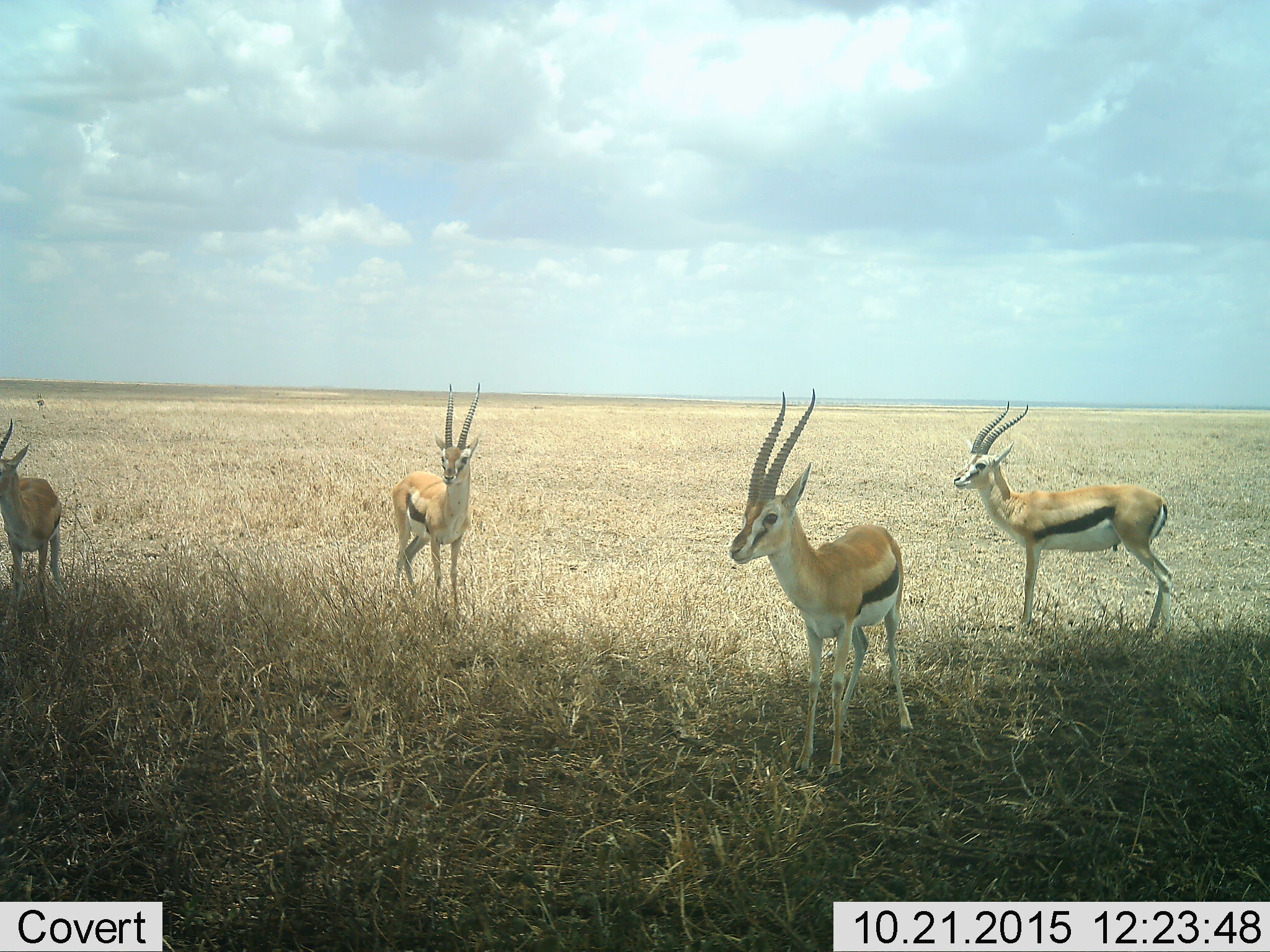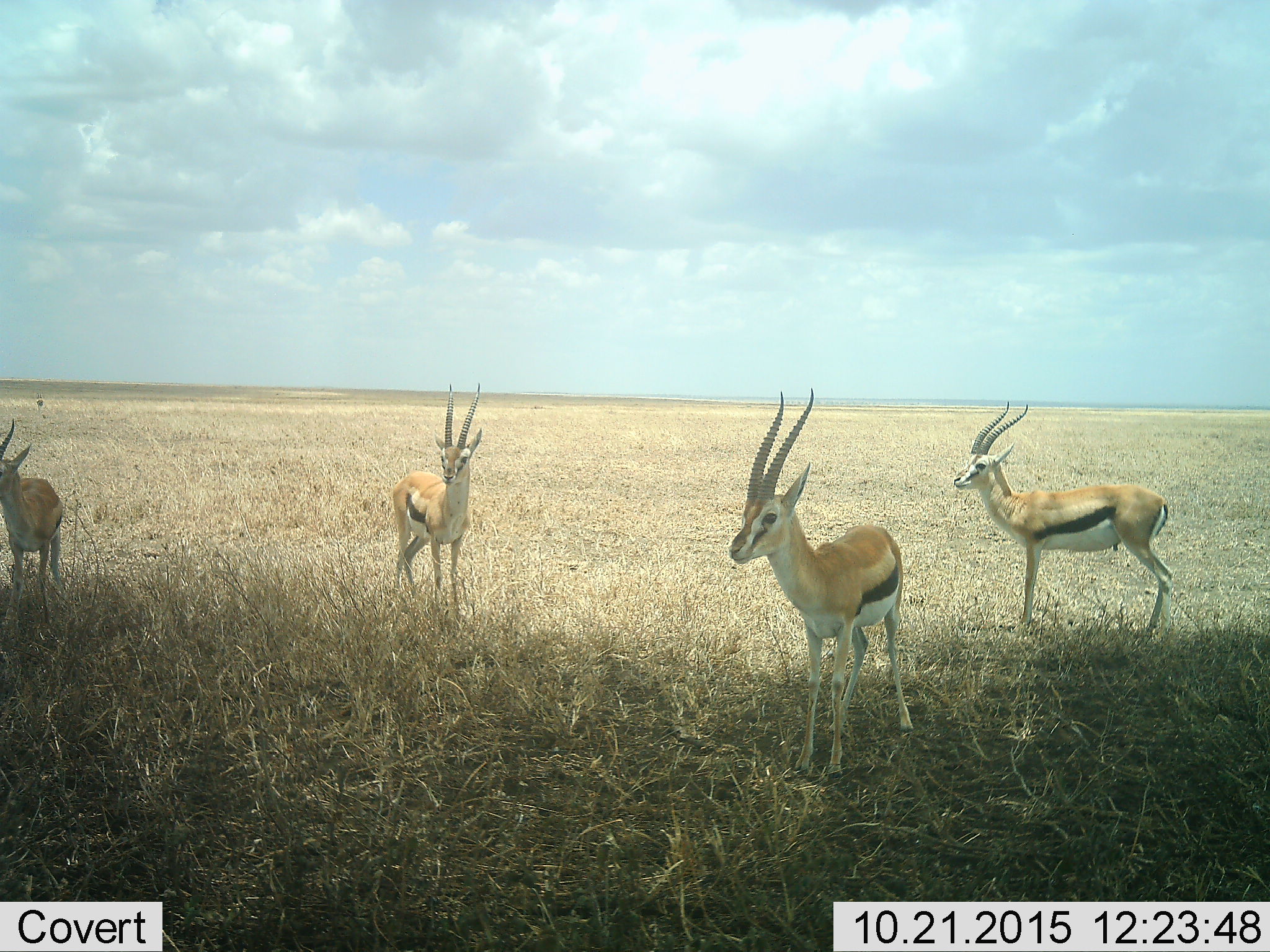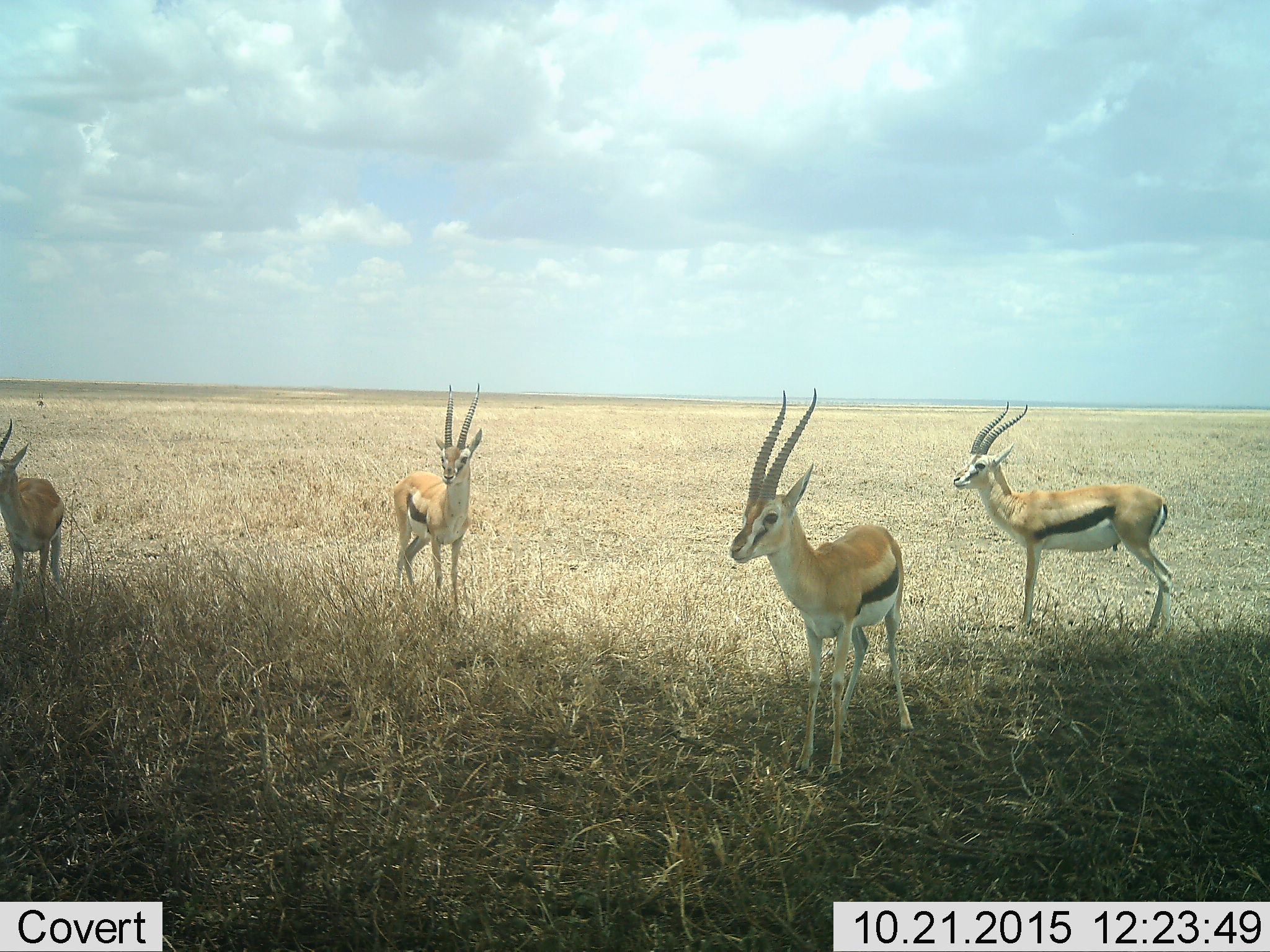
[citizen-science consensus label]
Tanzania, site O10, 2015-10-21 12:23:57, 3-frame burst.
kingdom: Animalia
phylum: Chordata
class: Mammalia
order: Artiodactyla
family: Bovidae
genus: Eudorcas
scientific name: Eudorcas thomsonii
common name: thomson's gazelle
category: gazellethomsons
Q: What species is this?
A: Gazellethomsons (thomson's gazelle) (Eudorcas thomsonii).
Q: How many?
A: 5.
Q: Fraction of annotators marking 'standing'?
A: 100%.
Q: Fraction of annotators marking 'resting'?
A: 0%.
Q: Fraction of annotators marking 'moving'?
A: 0%.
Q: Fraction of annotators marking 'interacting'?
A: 0%.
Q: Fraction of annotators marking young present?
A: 0%.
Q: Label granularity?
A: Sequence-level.